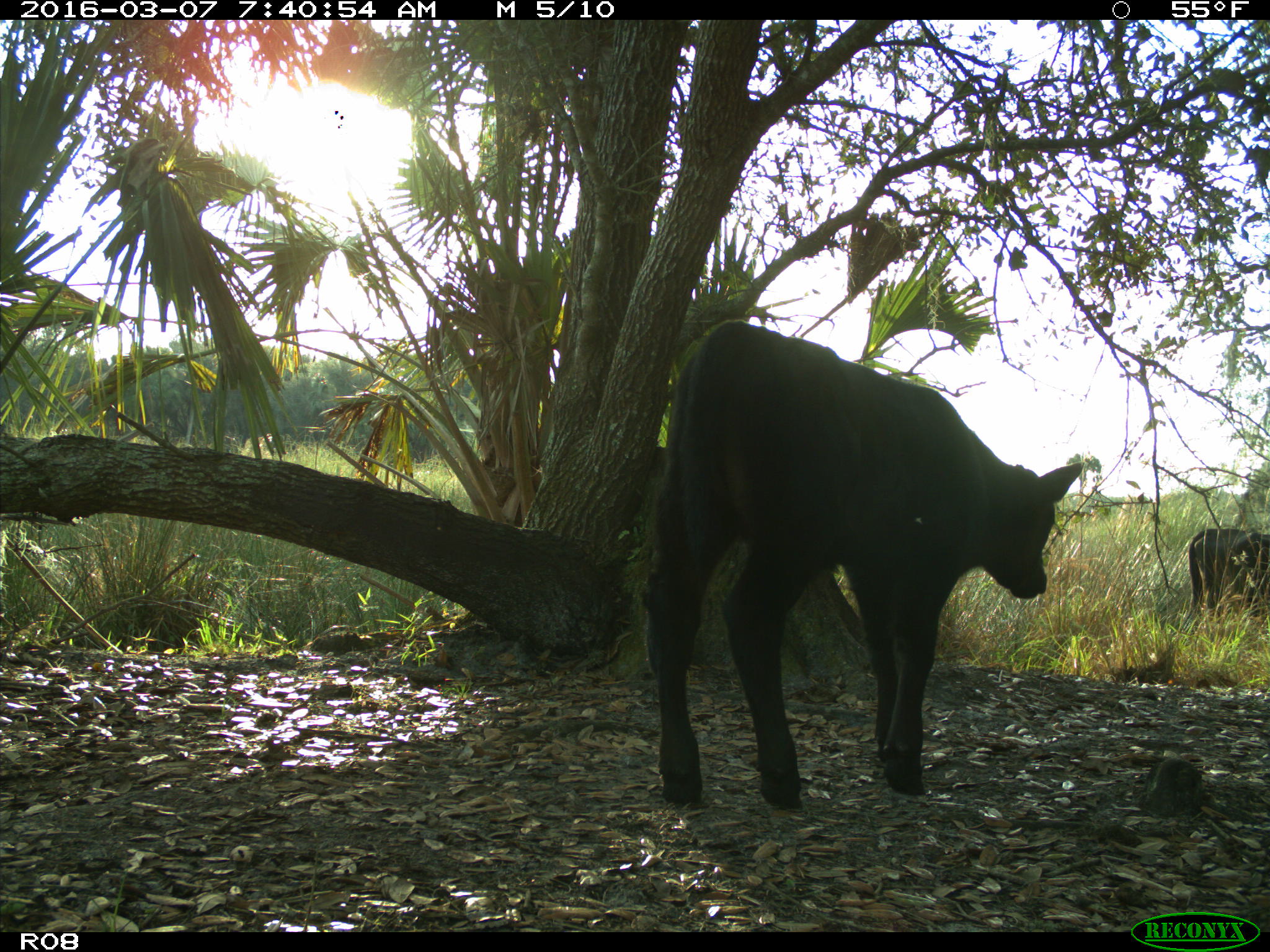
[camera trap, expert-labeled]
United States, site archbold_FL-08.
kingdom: Animalia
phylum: Chordata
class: Mammalia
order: Artiodactyla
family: Bovidae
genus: Bos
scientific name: Bos taurus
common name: domestic cow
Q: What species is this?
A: Bos taurus (domestic cow).